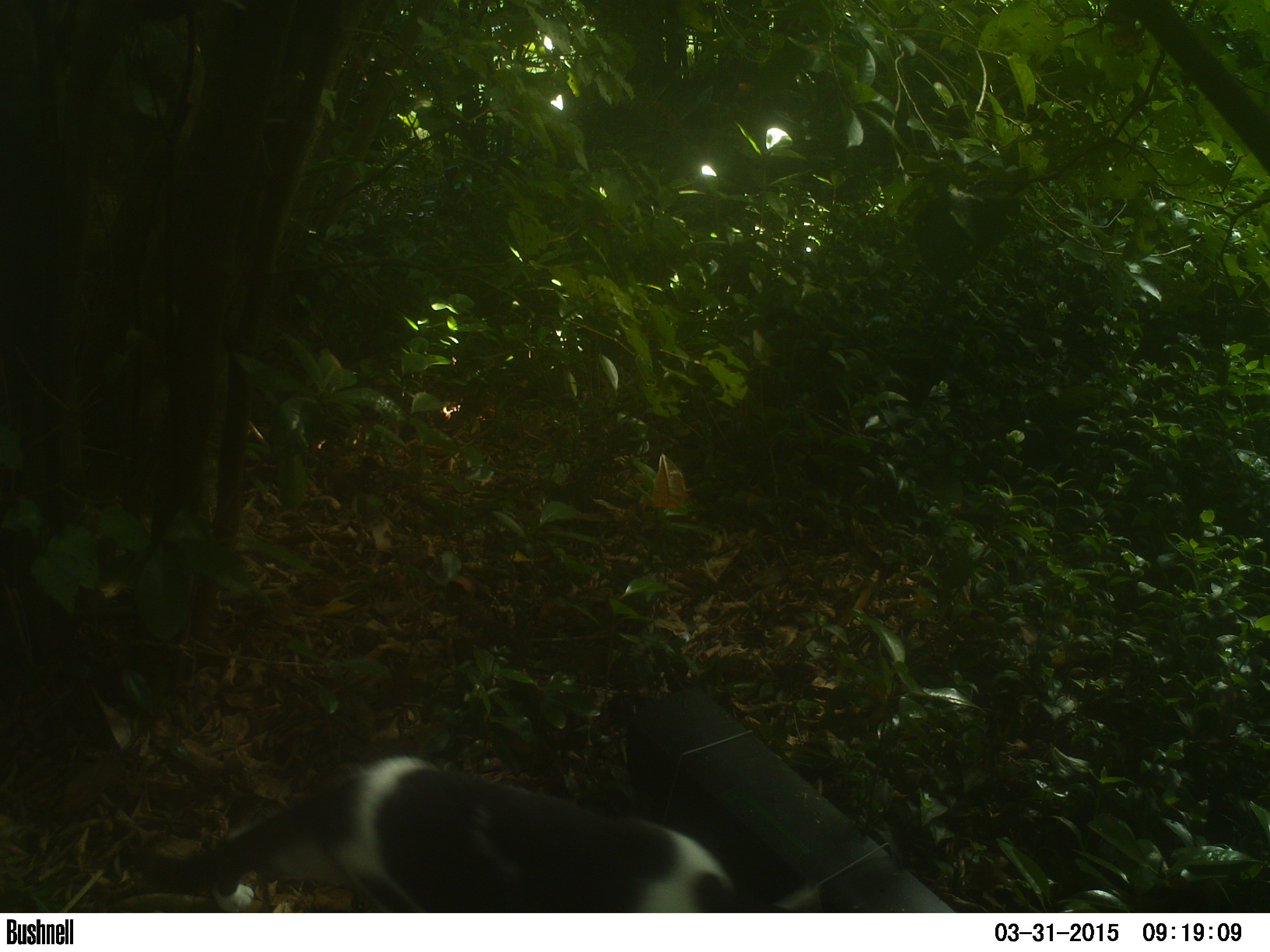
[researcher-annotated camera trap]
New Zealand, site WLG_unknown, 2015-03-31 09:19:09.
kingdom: Animalia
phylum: Chordata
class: Mammalia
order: Carnivora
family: Felidae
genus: Felis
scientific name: Felis catus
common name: domestic cat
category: cat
Cat (domestic cat) (Felis catus).